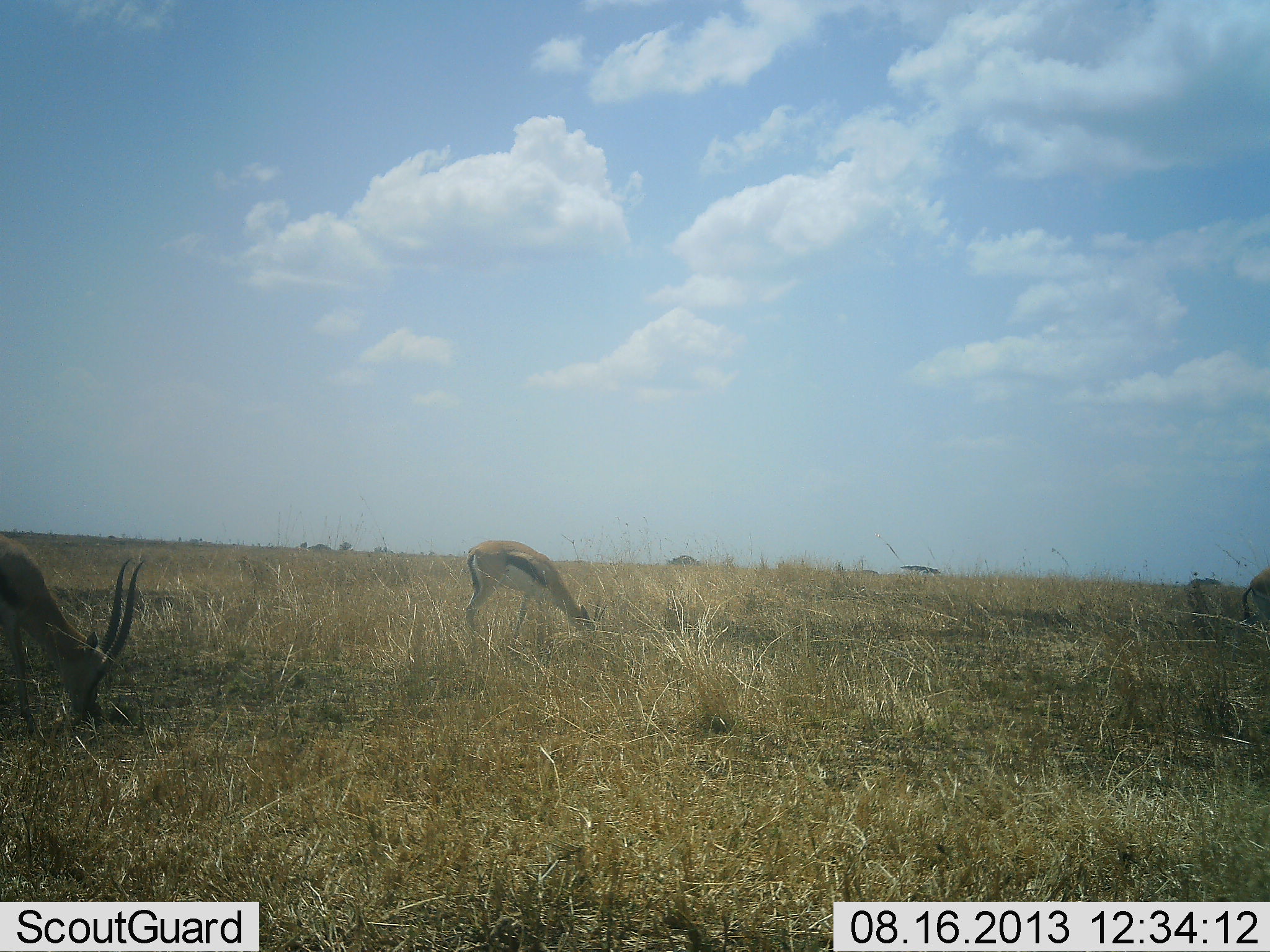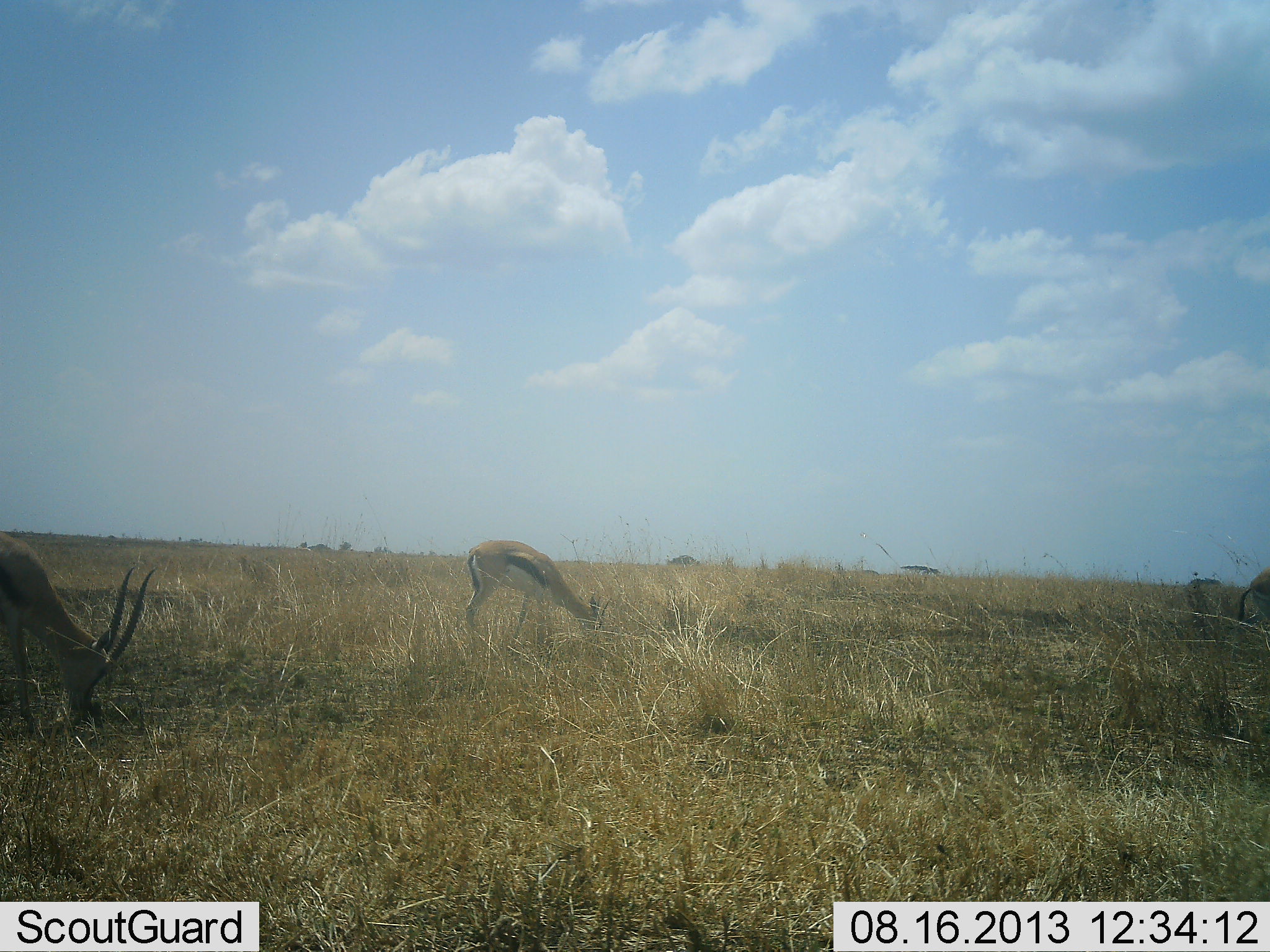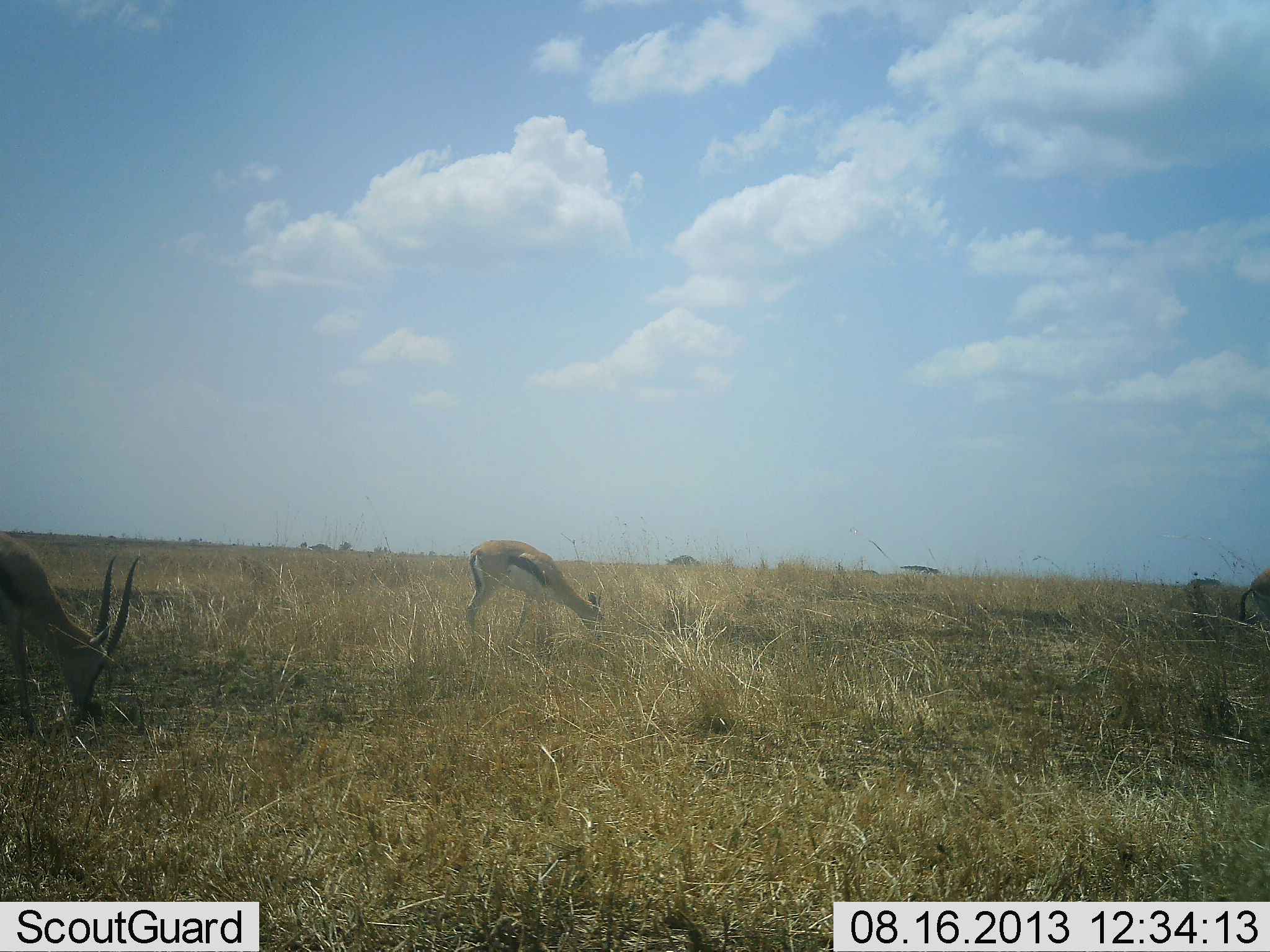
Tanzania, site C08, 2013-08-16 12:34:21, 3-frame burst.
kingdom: Animalia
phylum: Chordata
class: Mammalia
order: Artiodactyla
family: Bovidae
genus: Eudorcas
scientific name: Eudorcas thomsonii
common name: thomson's gazelle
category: gazellethomsons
Gazellethomsons (thomson's gazelle) (Eudorcas thomsonii), count 3. Behavior (volunteer vote fractions): standing 15%, resting 0%, moving 4%, interacting 0%. Young present (vote fraction): 0%. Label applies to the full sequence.